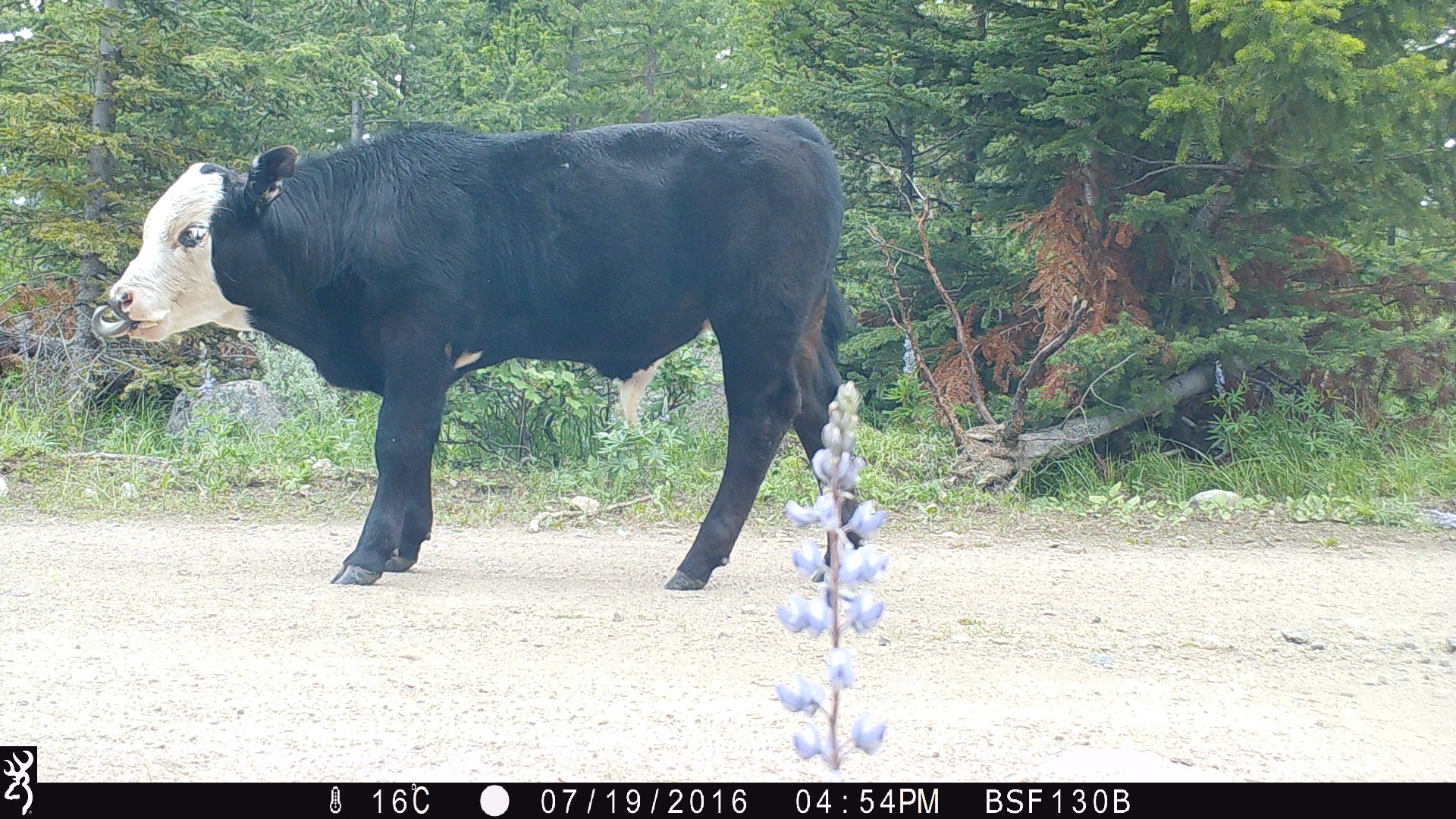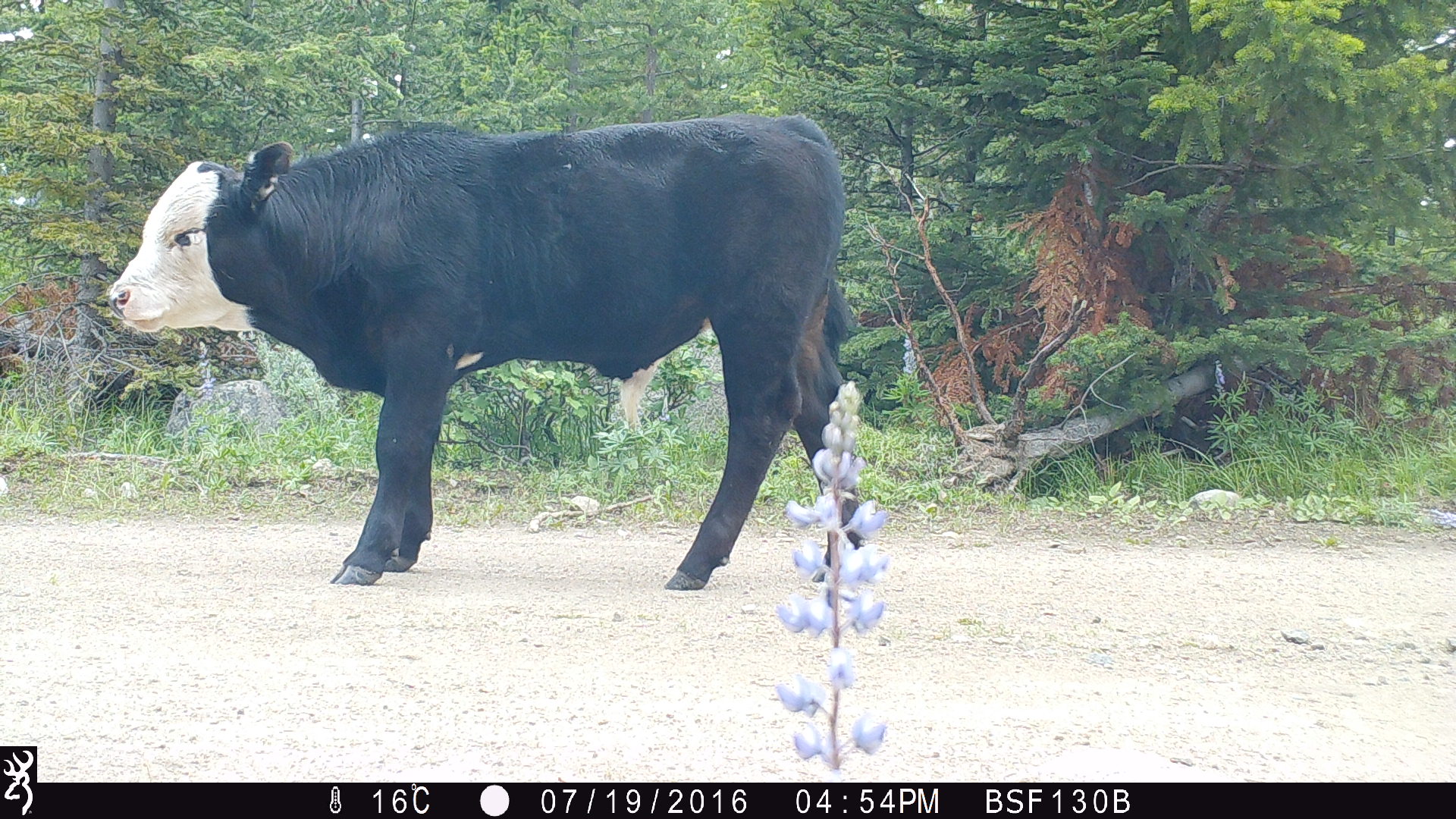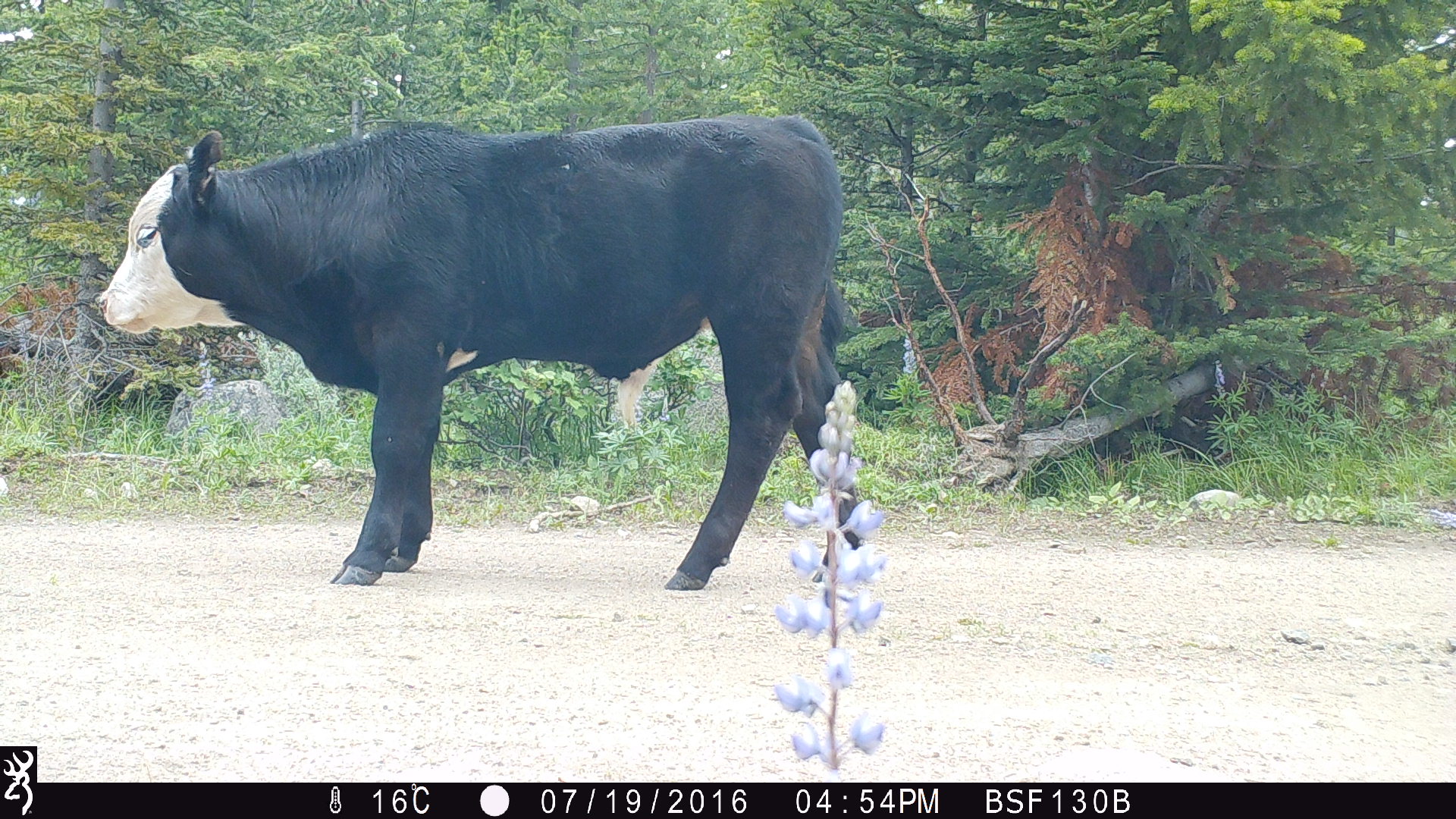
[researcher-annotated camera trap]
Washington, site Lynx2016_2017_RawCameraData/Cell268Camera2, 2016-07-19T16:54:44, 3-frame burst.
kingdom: Animalia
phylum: Chordata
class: Mammalia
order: Artiodactyla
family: Bovidae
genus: Bos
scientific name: Bos taurus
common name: domestic cattle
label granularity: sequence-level